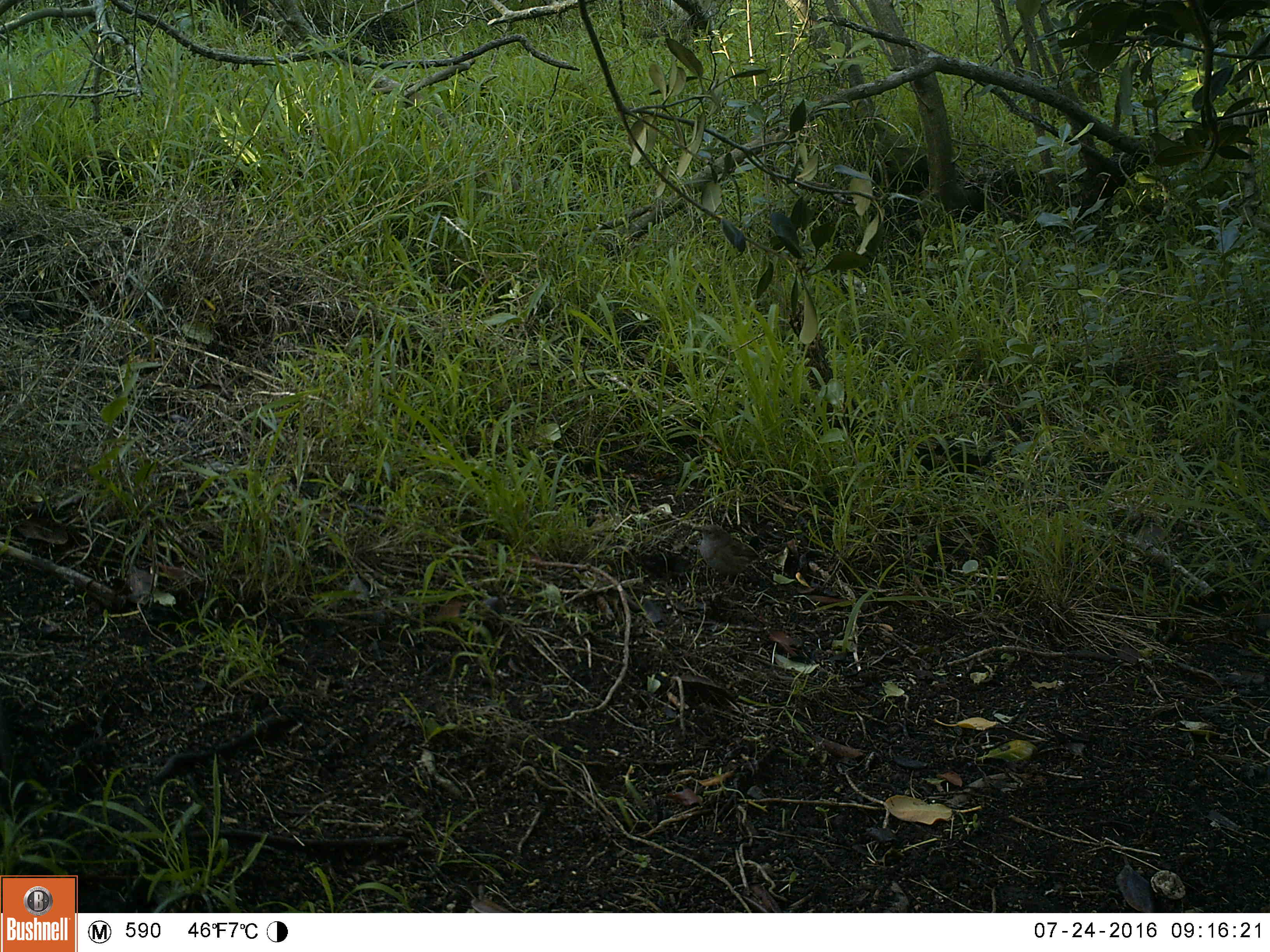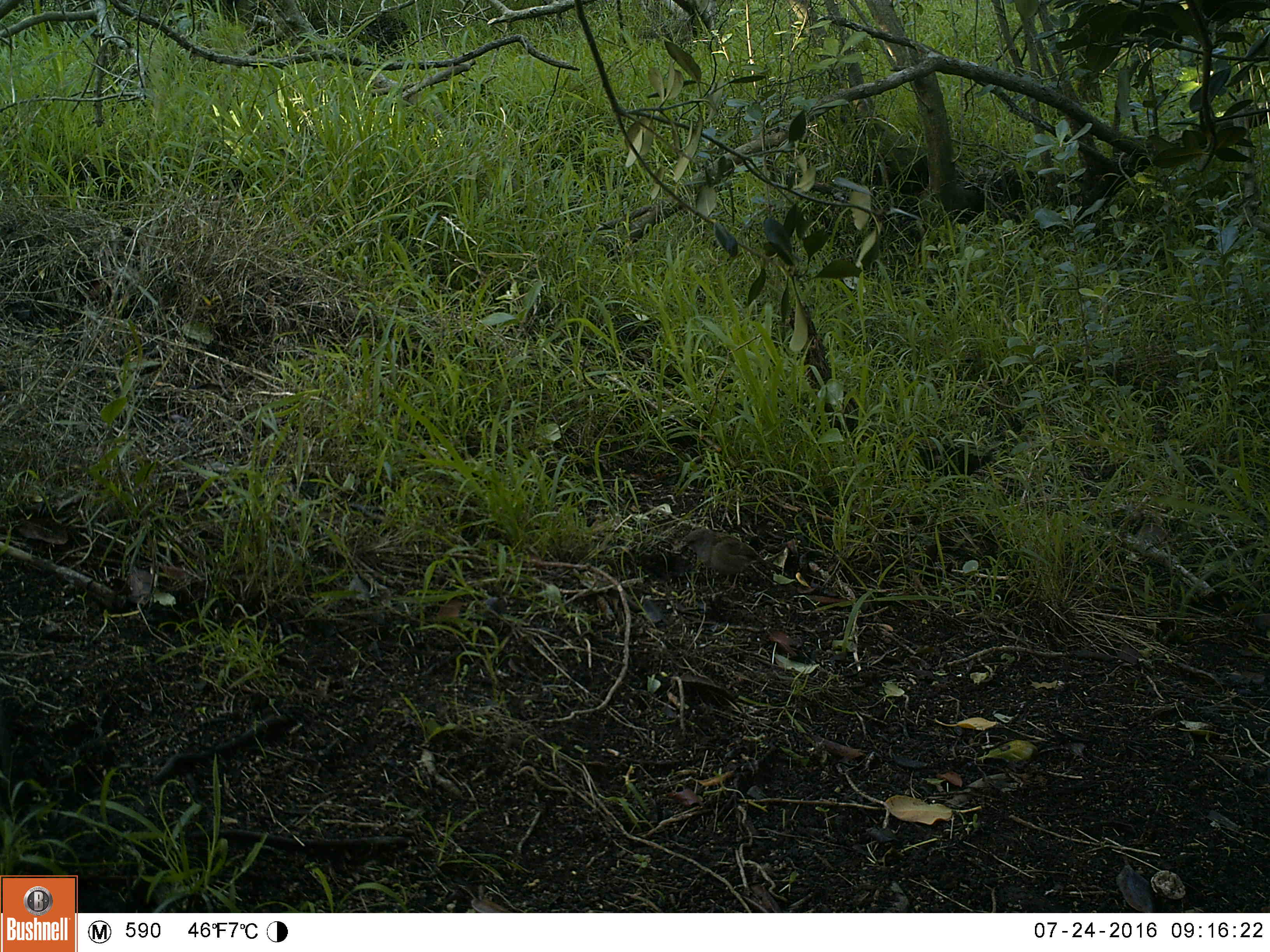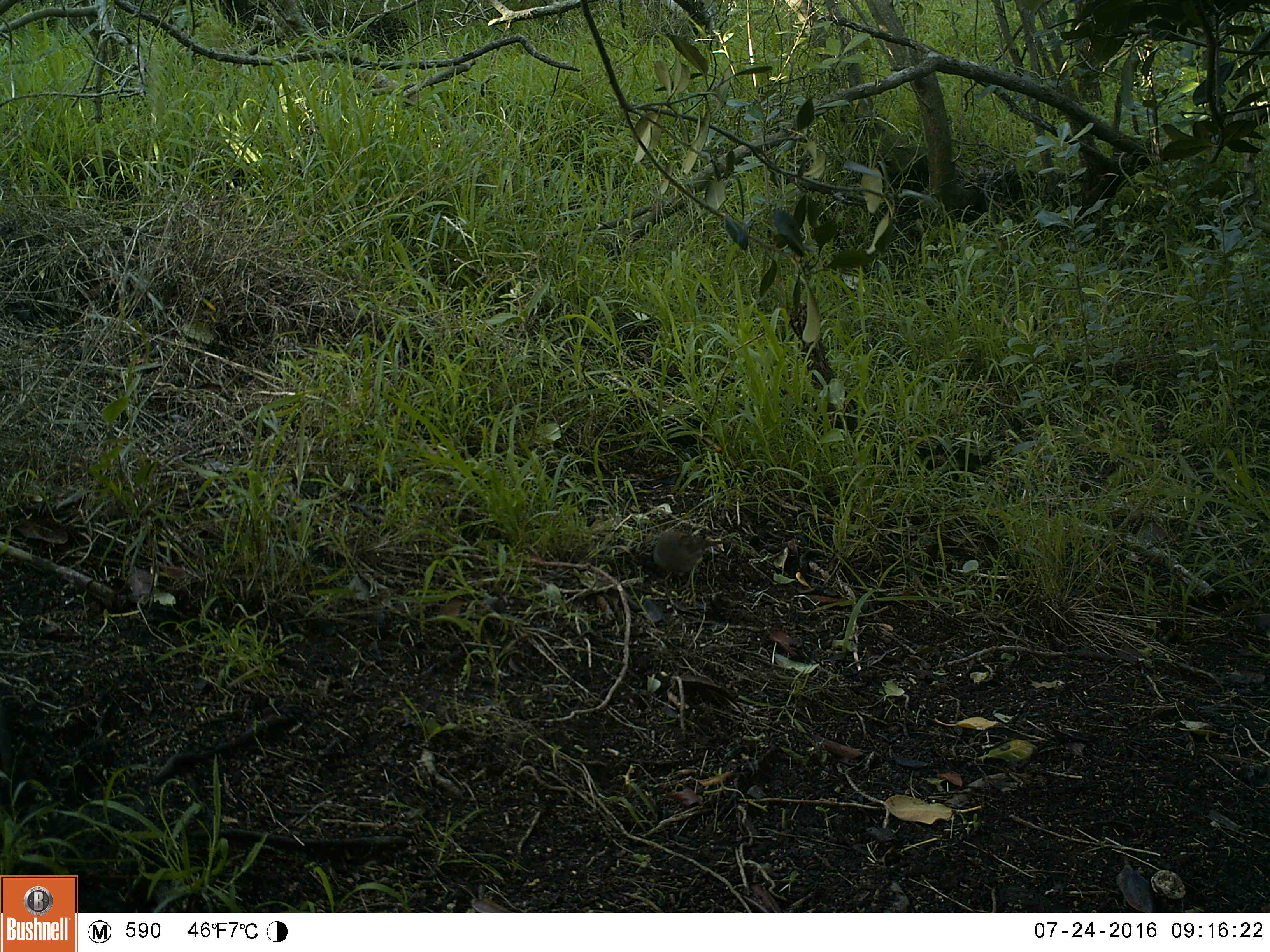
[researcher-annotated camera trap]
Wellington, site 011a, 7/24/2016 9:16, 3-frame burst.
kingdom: Animalia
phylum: Chordata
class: Aves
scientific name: Aves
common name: bird